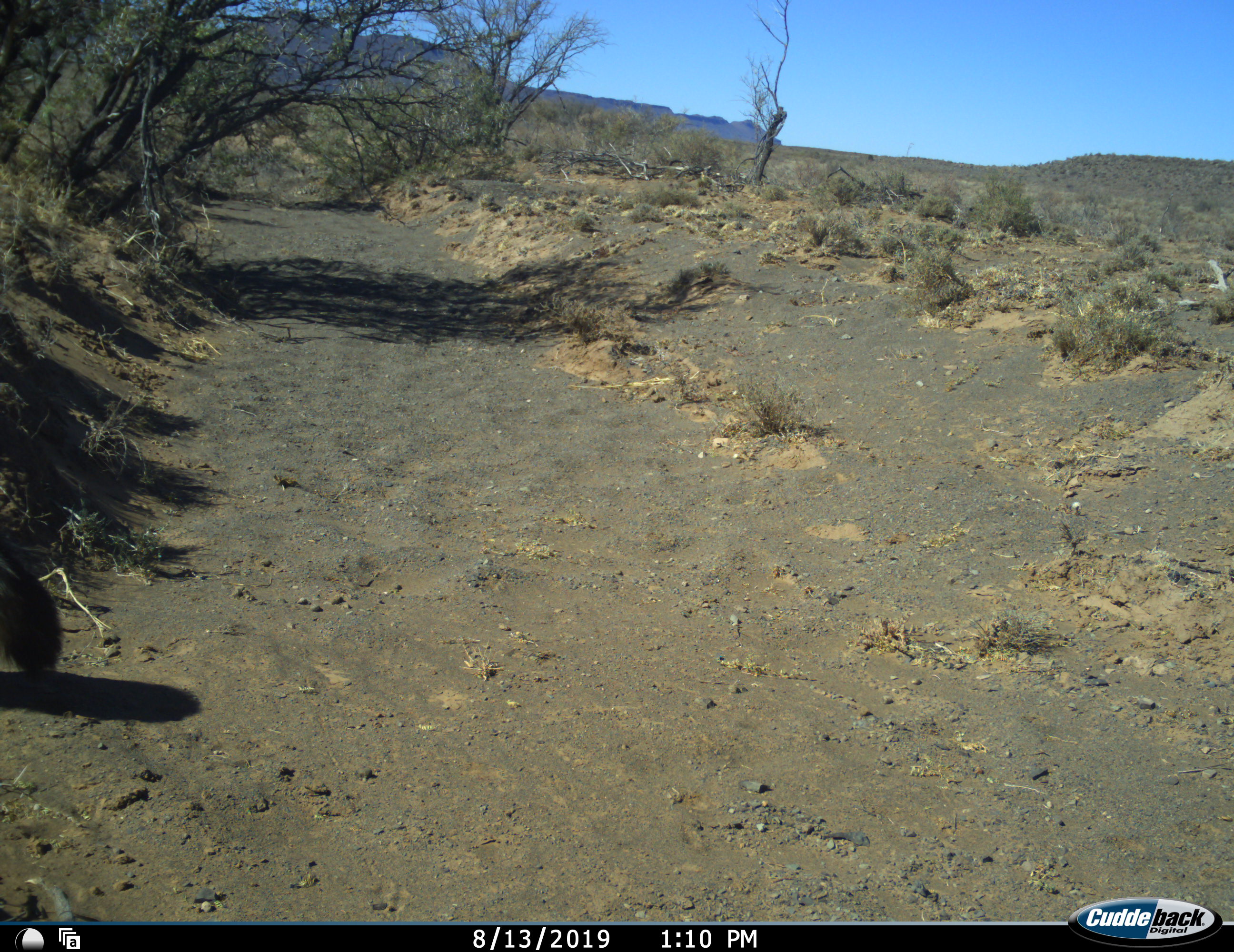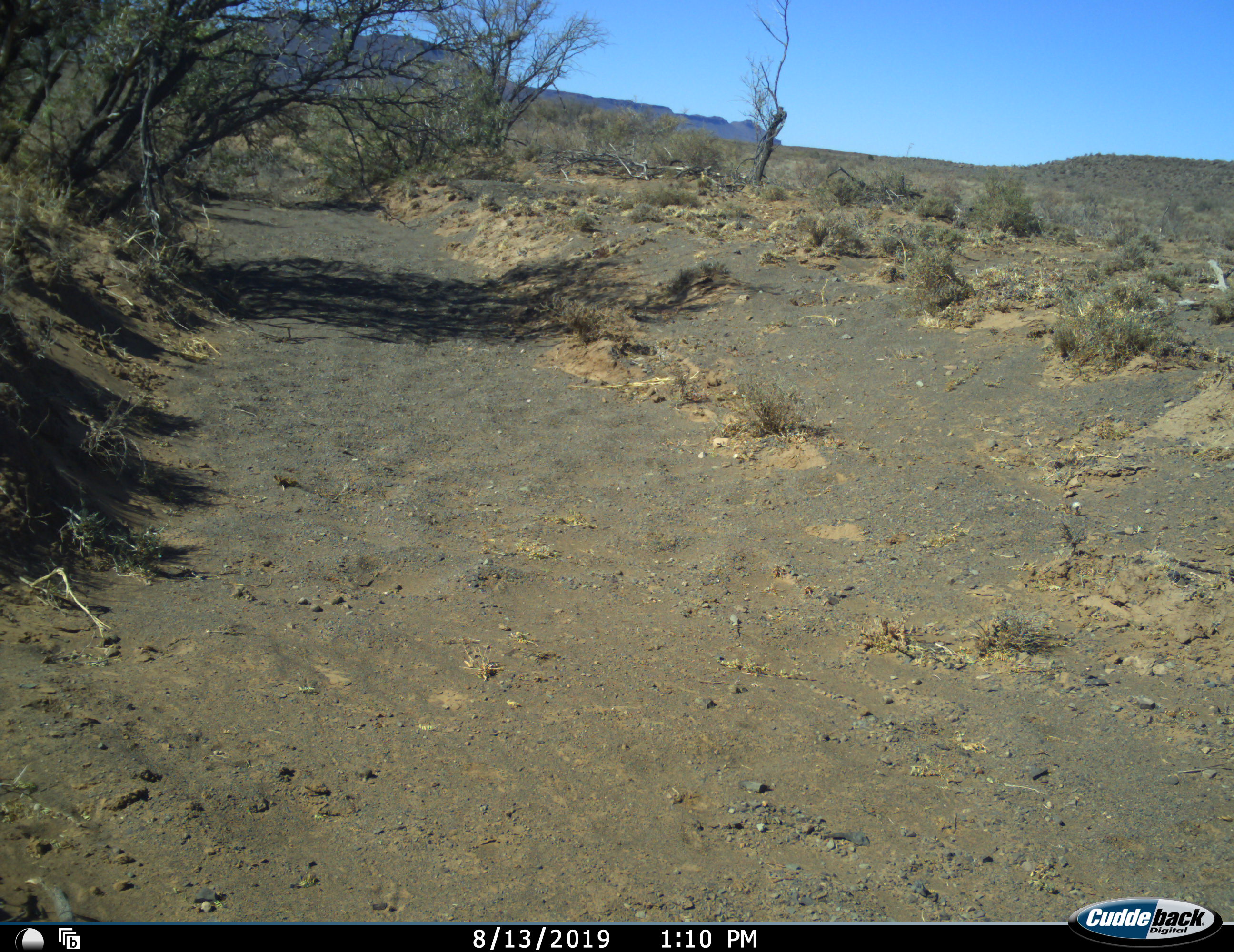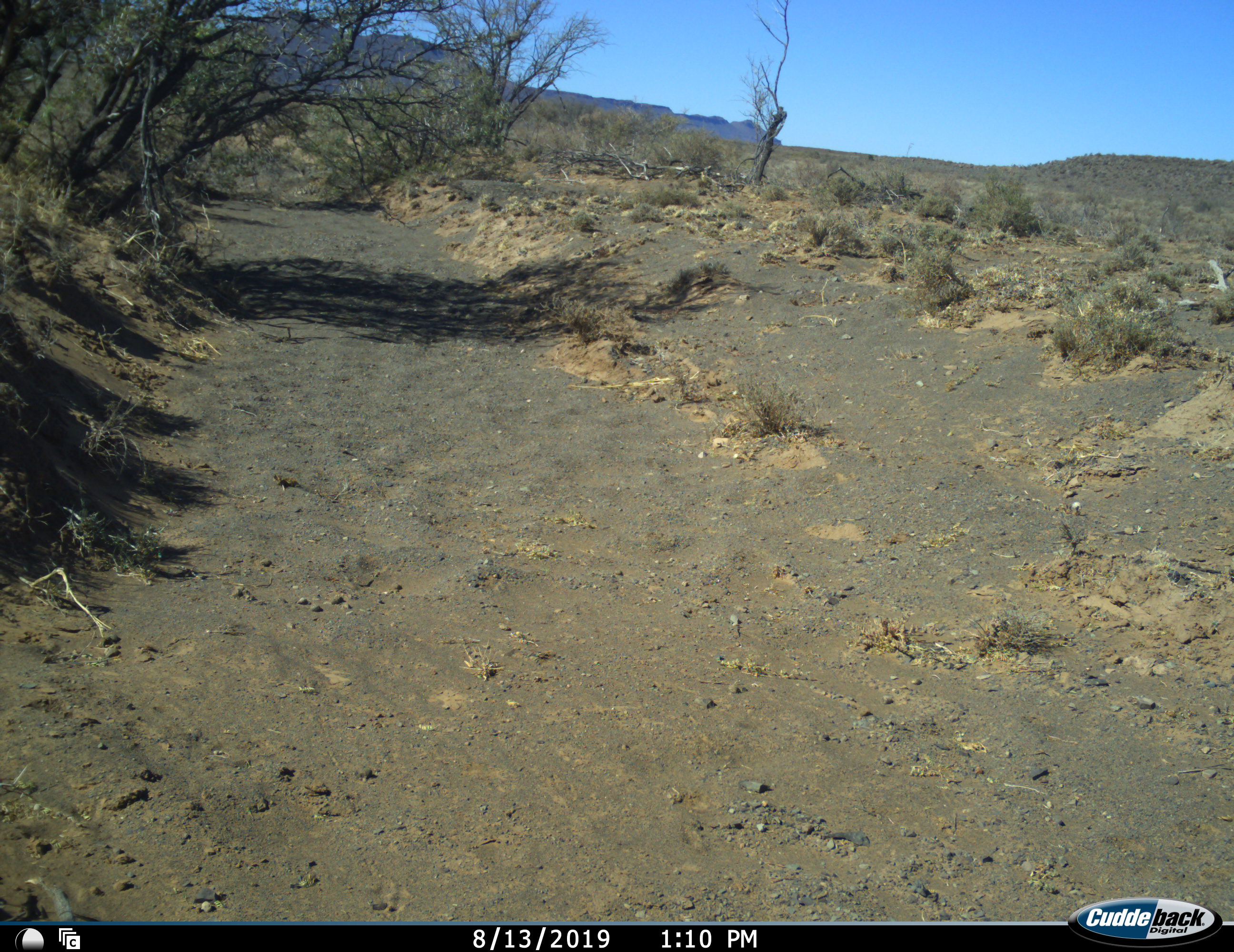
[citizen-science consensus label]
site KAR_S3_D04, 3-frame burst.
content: unidentified animal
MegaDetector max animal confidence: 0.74